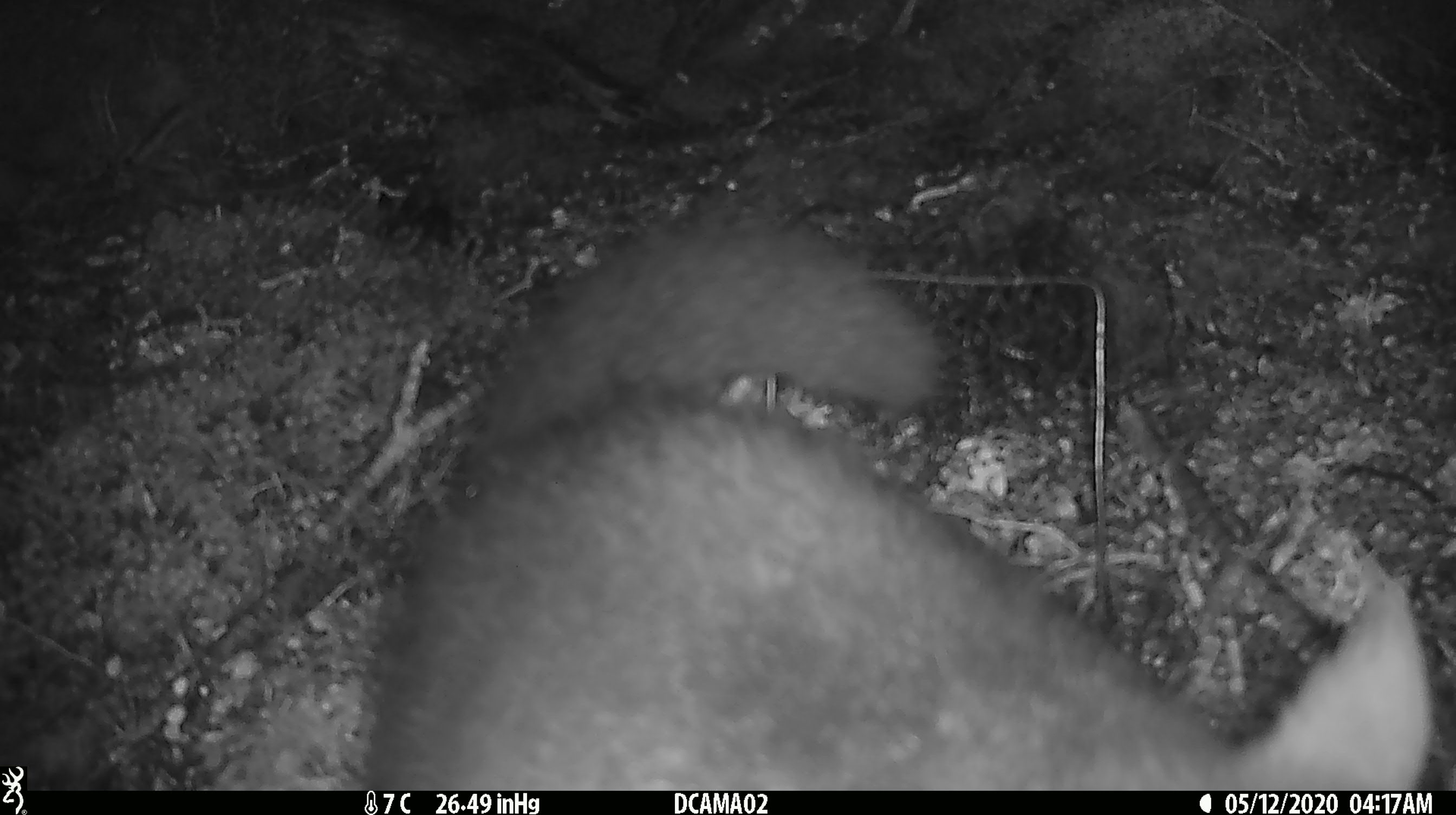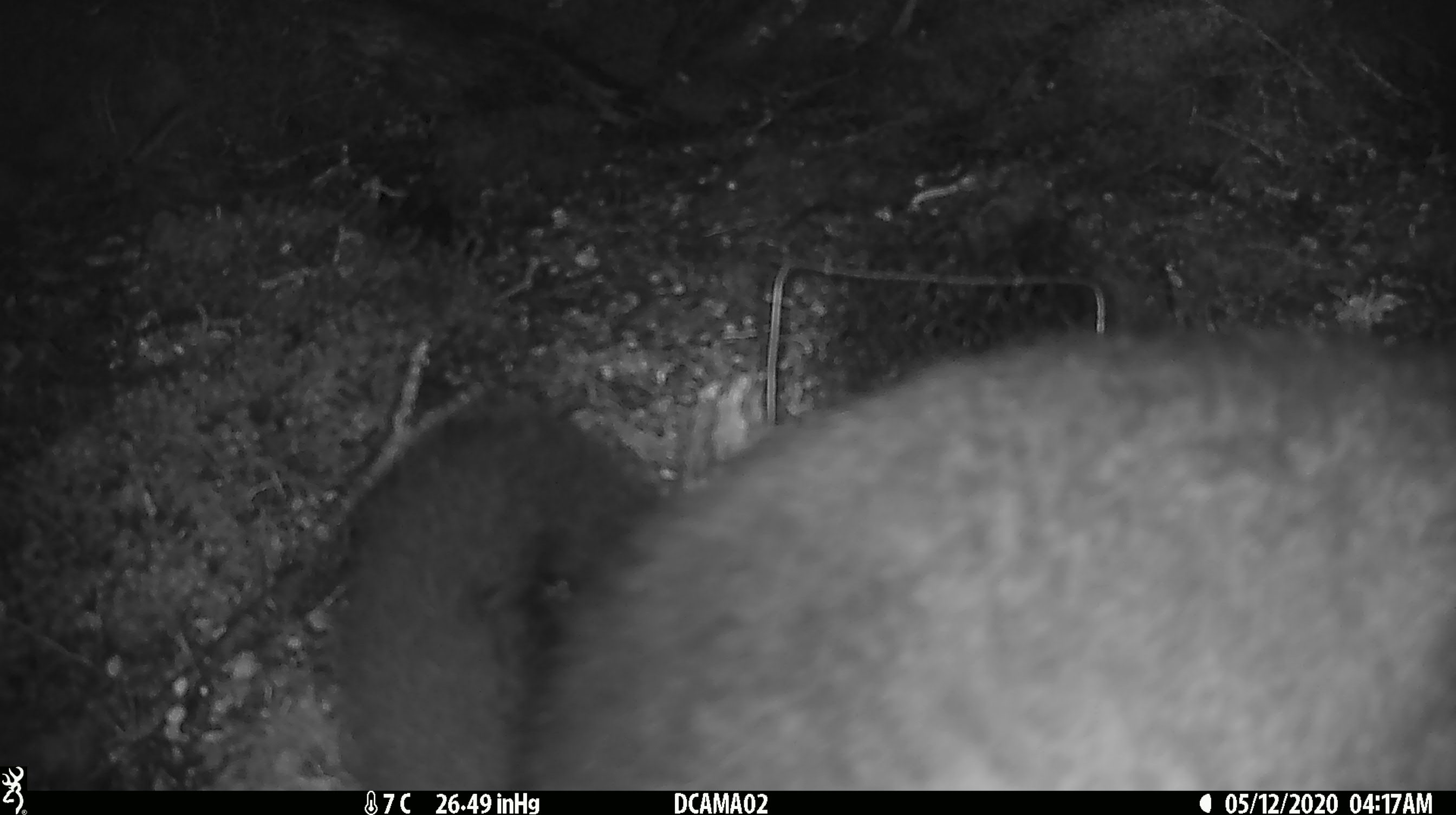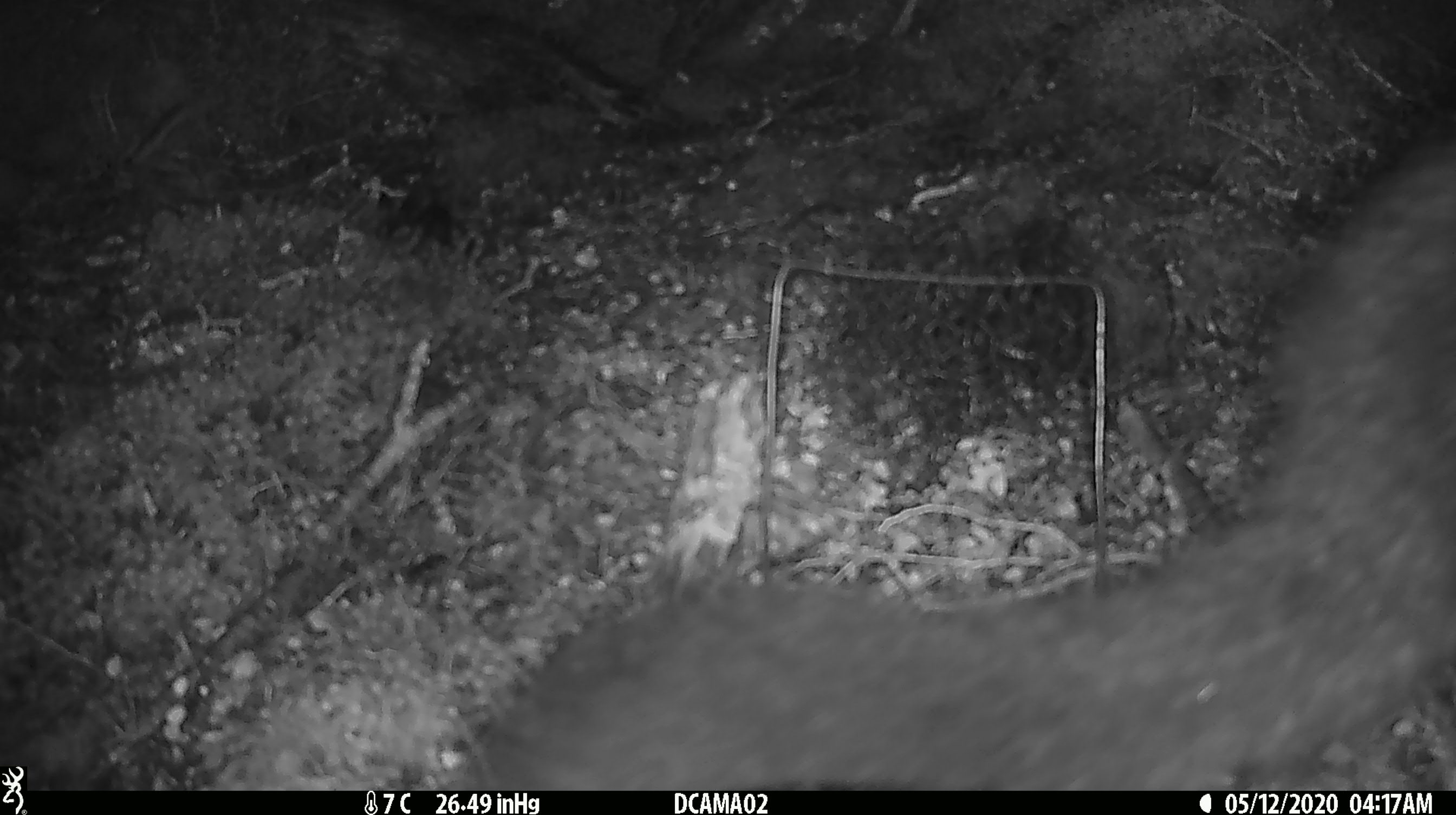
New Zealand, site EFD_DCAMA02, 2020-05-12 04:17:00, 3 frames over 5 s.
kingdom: Animalia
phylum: Chordata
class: Mammalia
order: Diprotodontia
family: Phalangeridae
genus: Trichosurus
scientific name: Trichosurus vulpecula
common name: common brushtail possum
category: possum